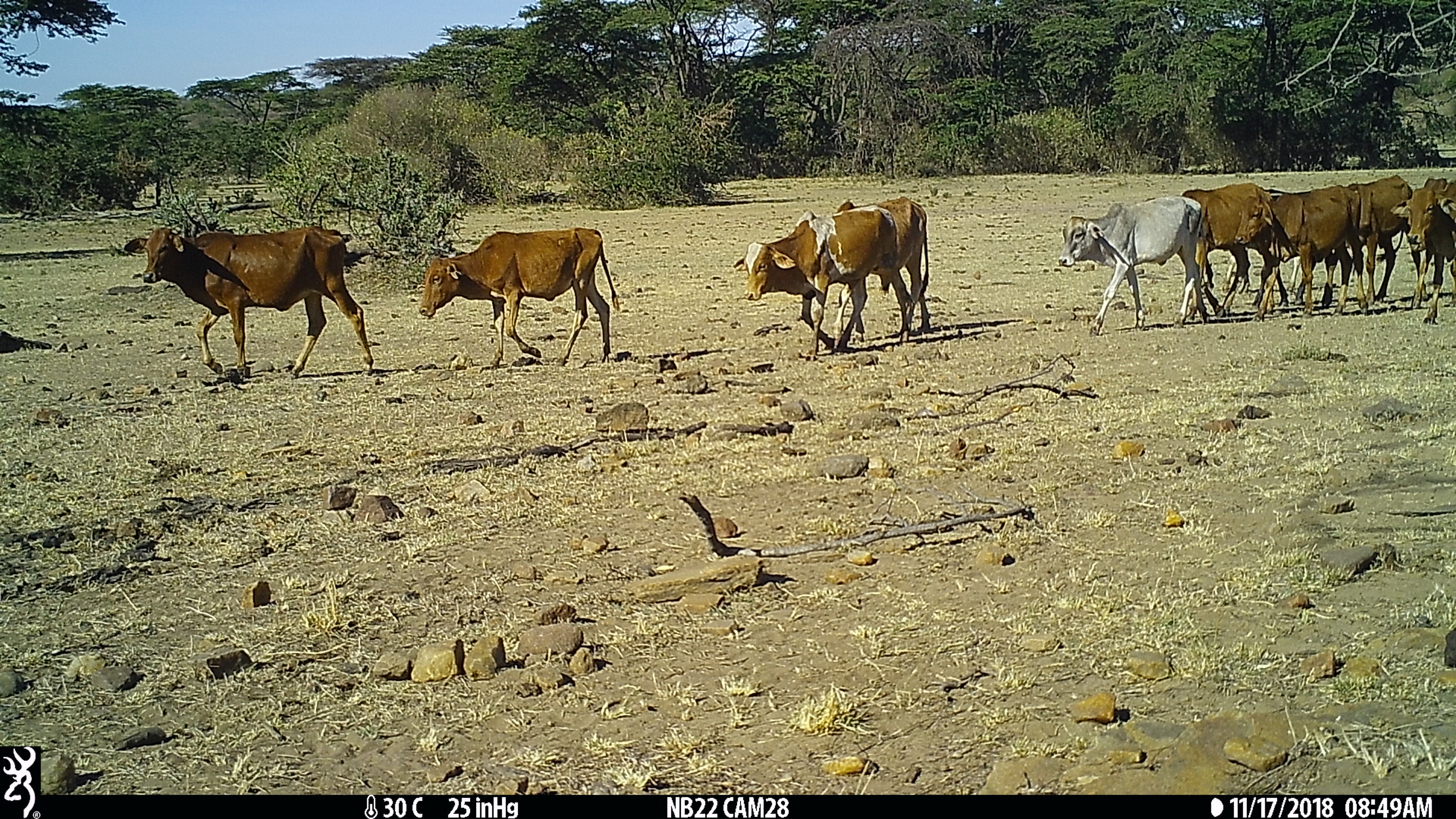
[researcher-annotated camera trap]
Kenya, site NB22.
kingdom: Animalia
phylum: Chordata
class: Mammalia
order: Artiodactyla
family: Bovidae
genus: Bos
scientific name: Bos taurus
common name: cattle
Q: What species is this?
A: Cattle (Bos taurus).